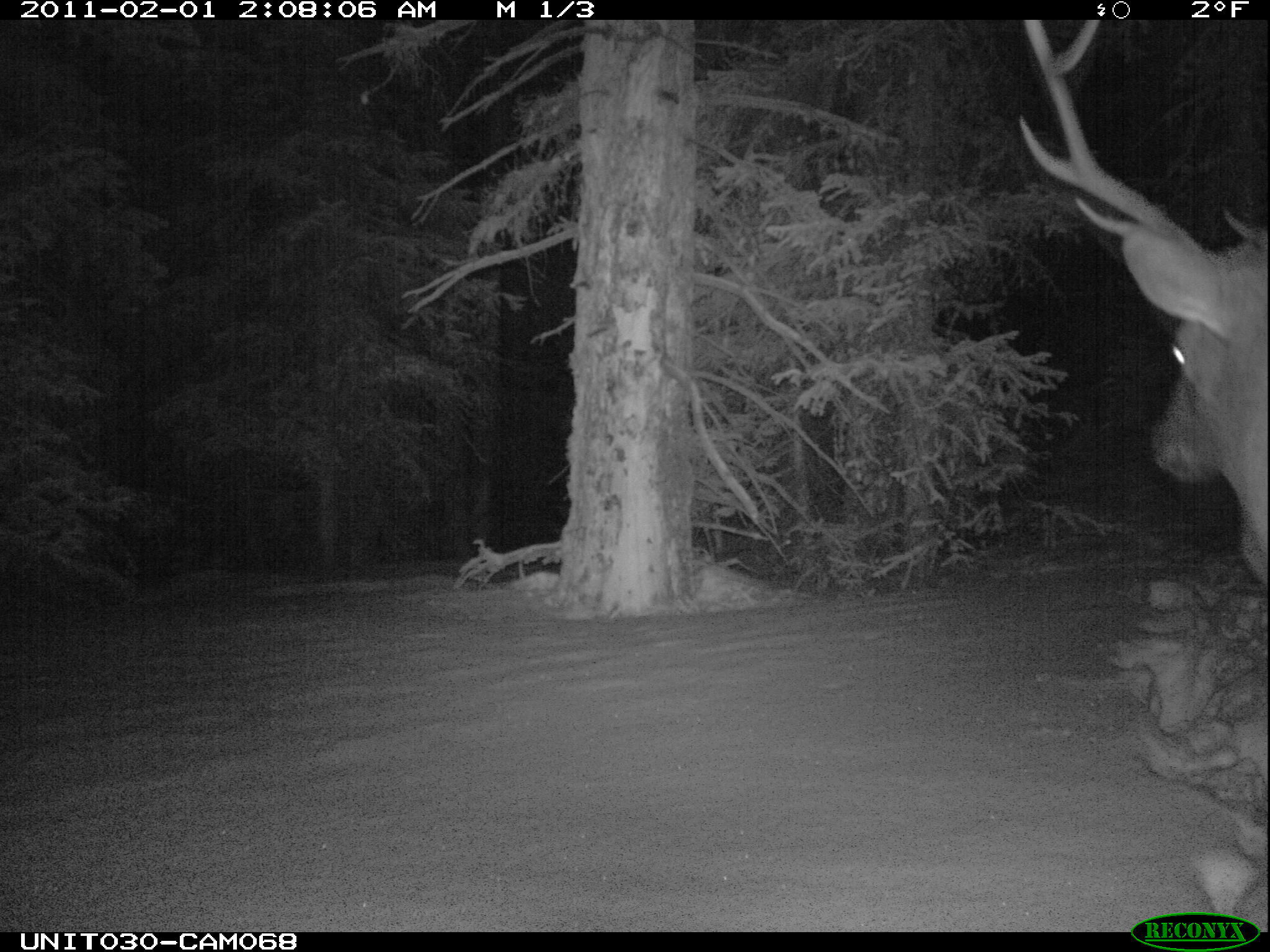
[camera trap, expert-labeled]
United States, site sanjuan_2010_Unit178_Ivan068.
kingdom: Animalia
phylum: Chordata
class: Mammalia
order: Artiodactyla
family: Cervidae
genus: Cervus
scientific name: Cervus elaphus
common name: red deer